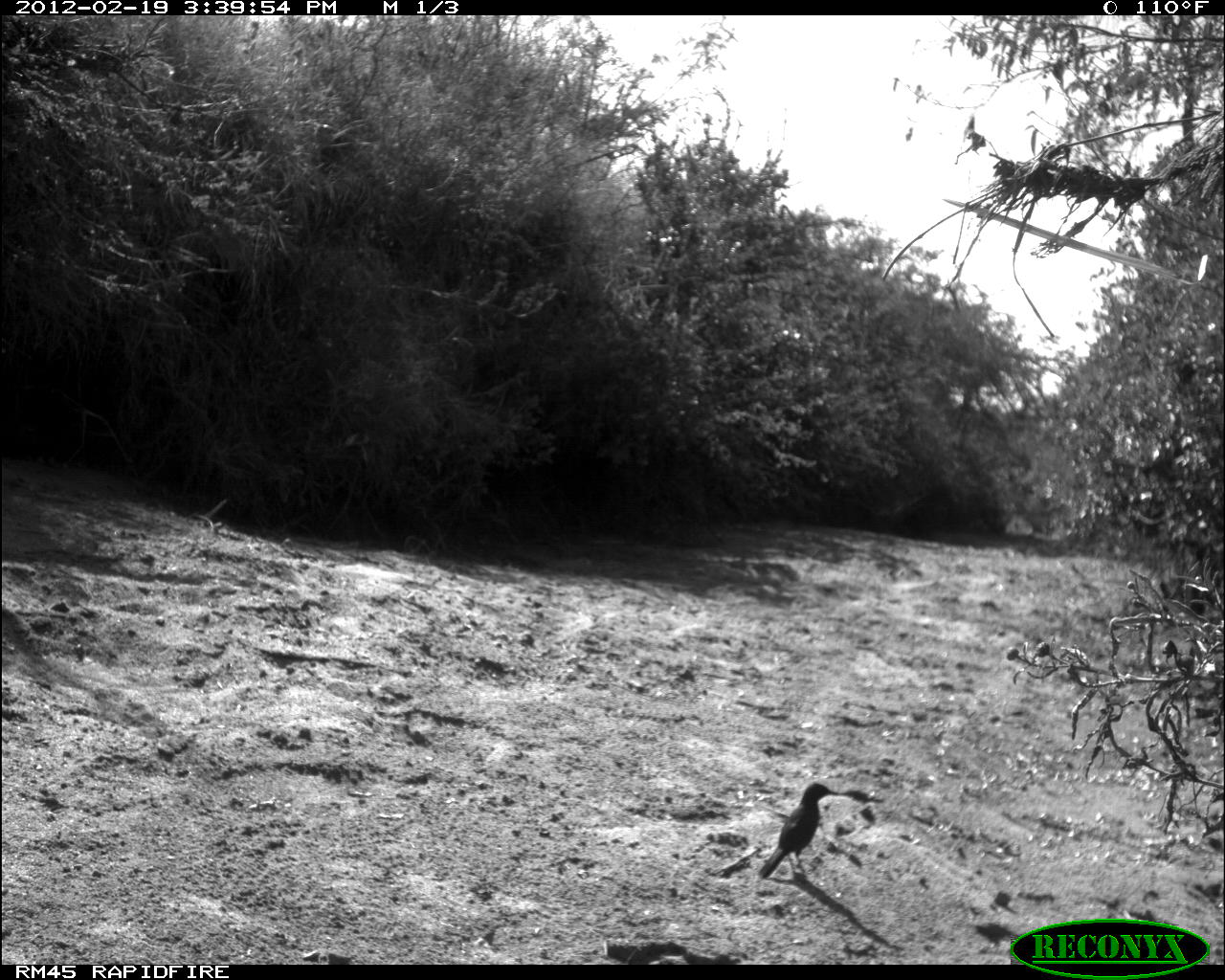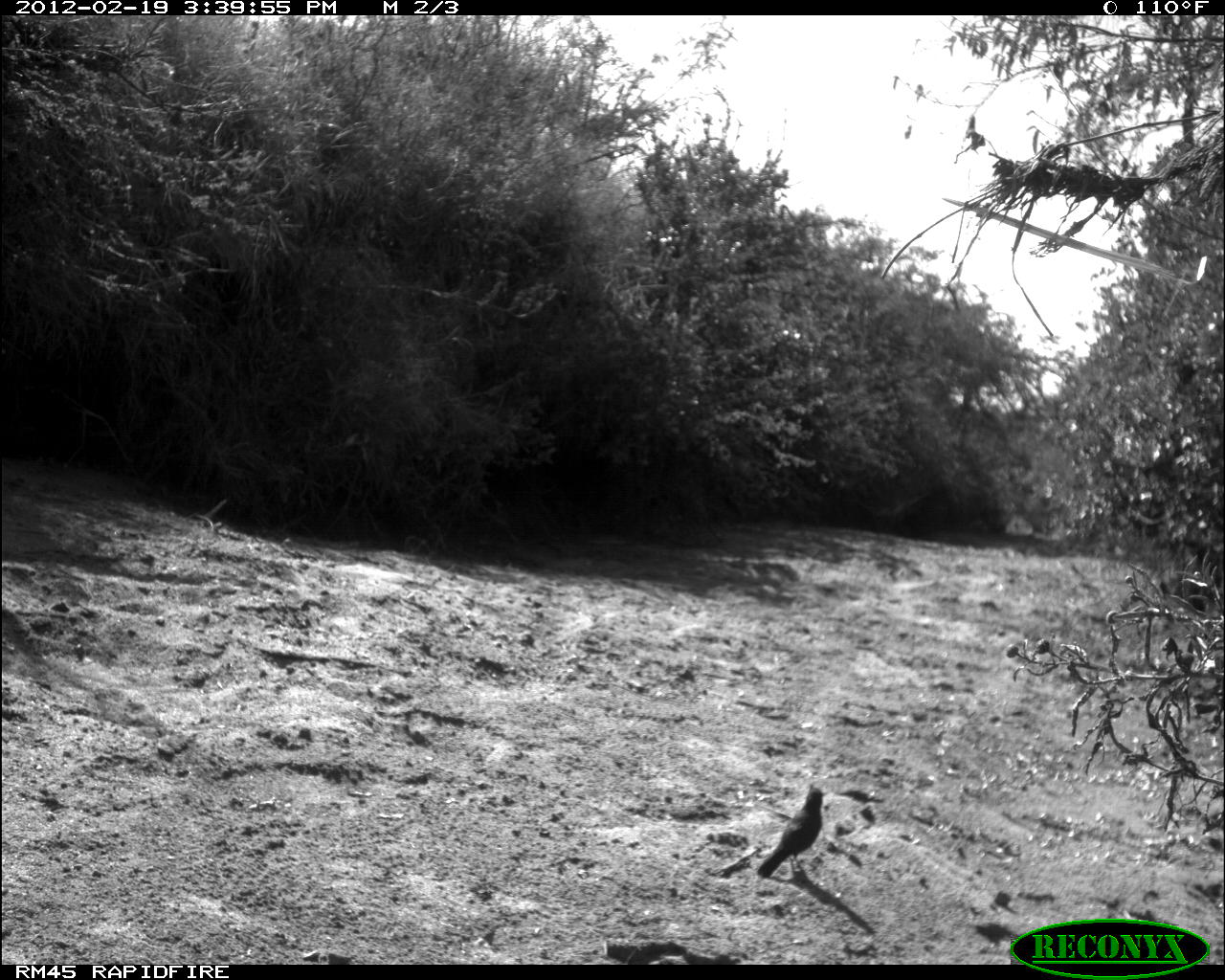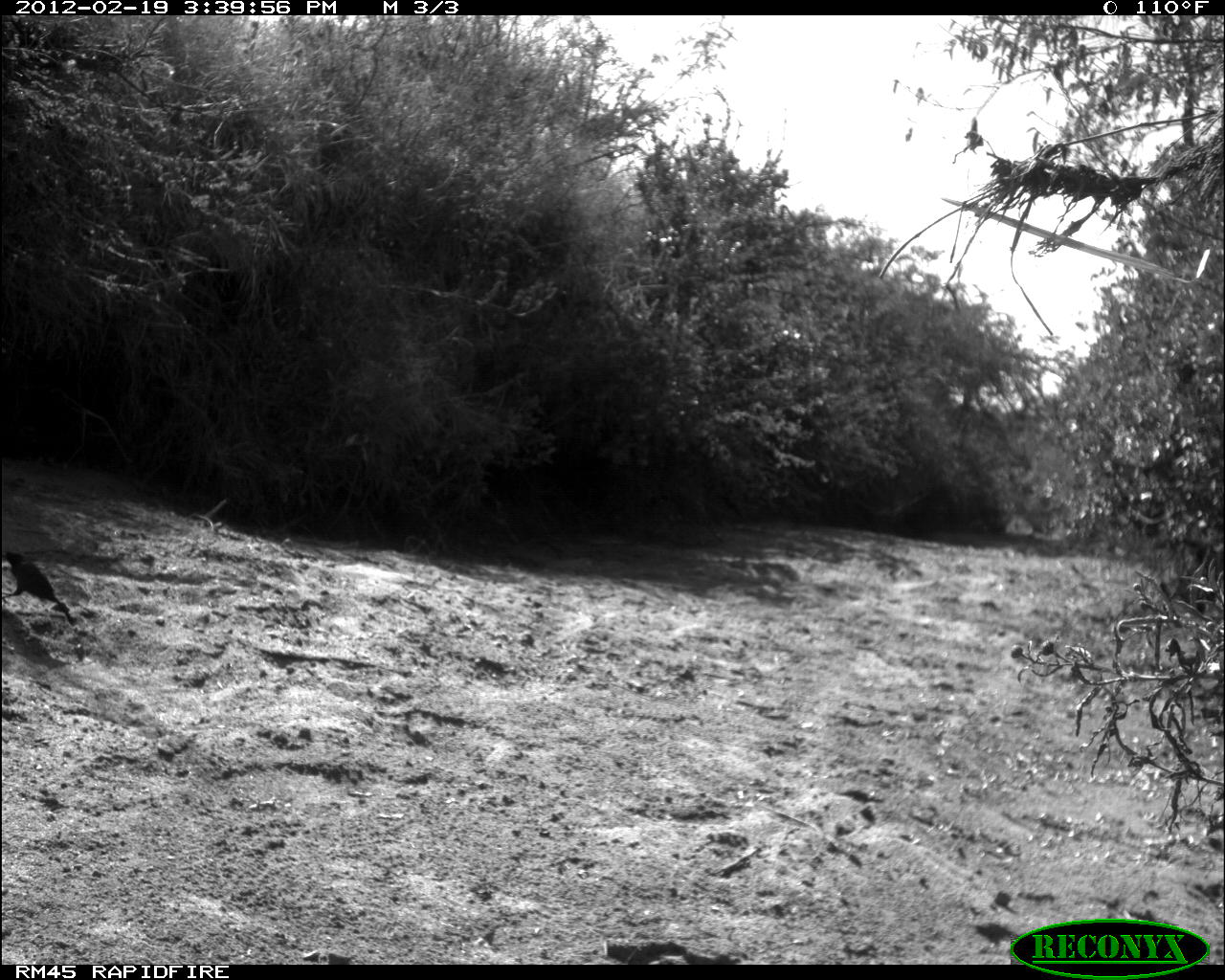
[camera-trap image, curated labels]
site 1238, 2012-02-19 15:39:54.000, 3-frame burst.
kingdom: Animalia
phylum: Chordata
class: Aves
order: Passeriformes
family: Muscicapidae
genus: Melaenornis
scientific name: Melaenornis pammelaina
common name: southern black-flycatcher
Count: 1.